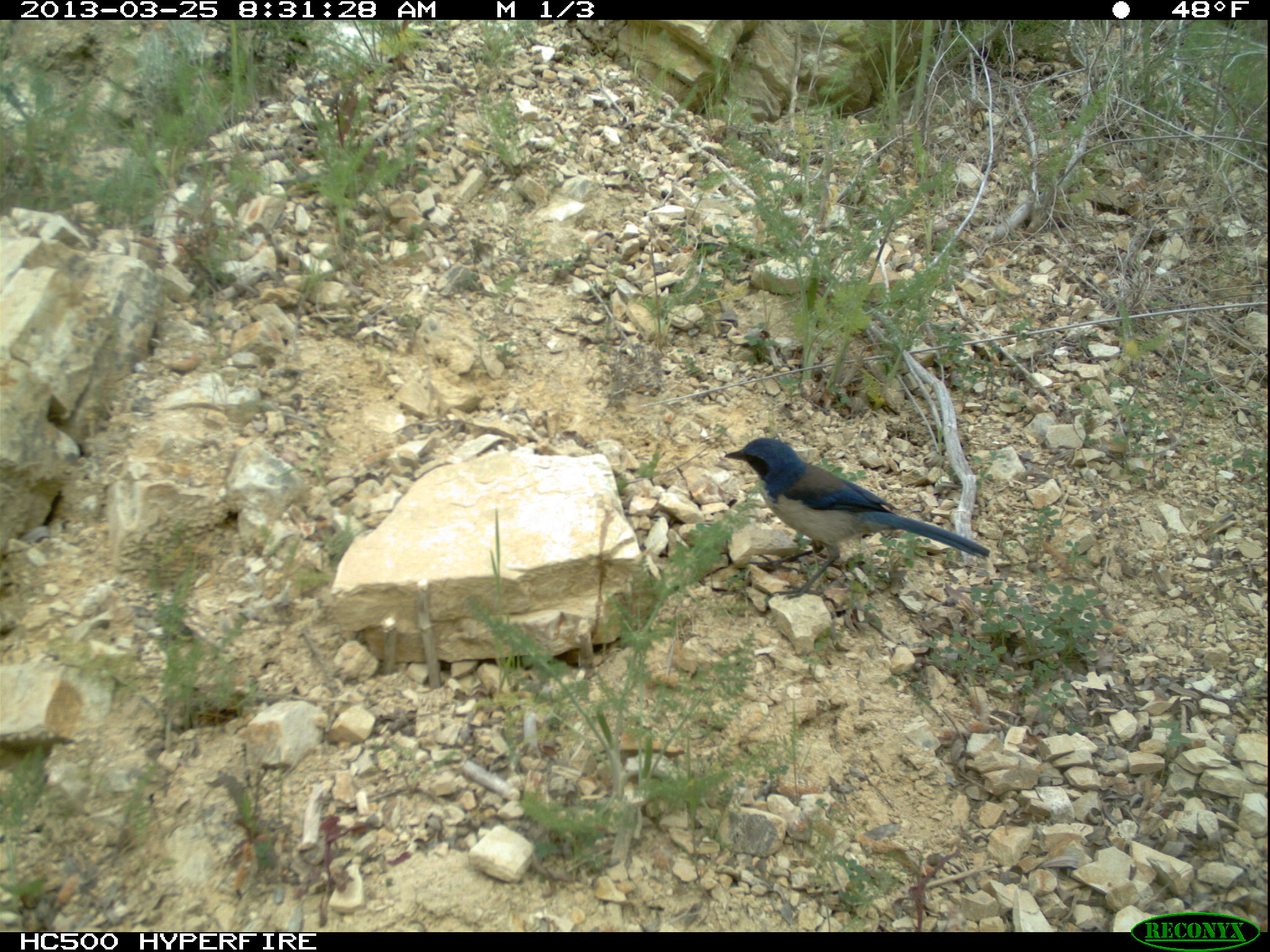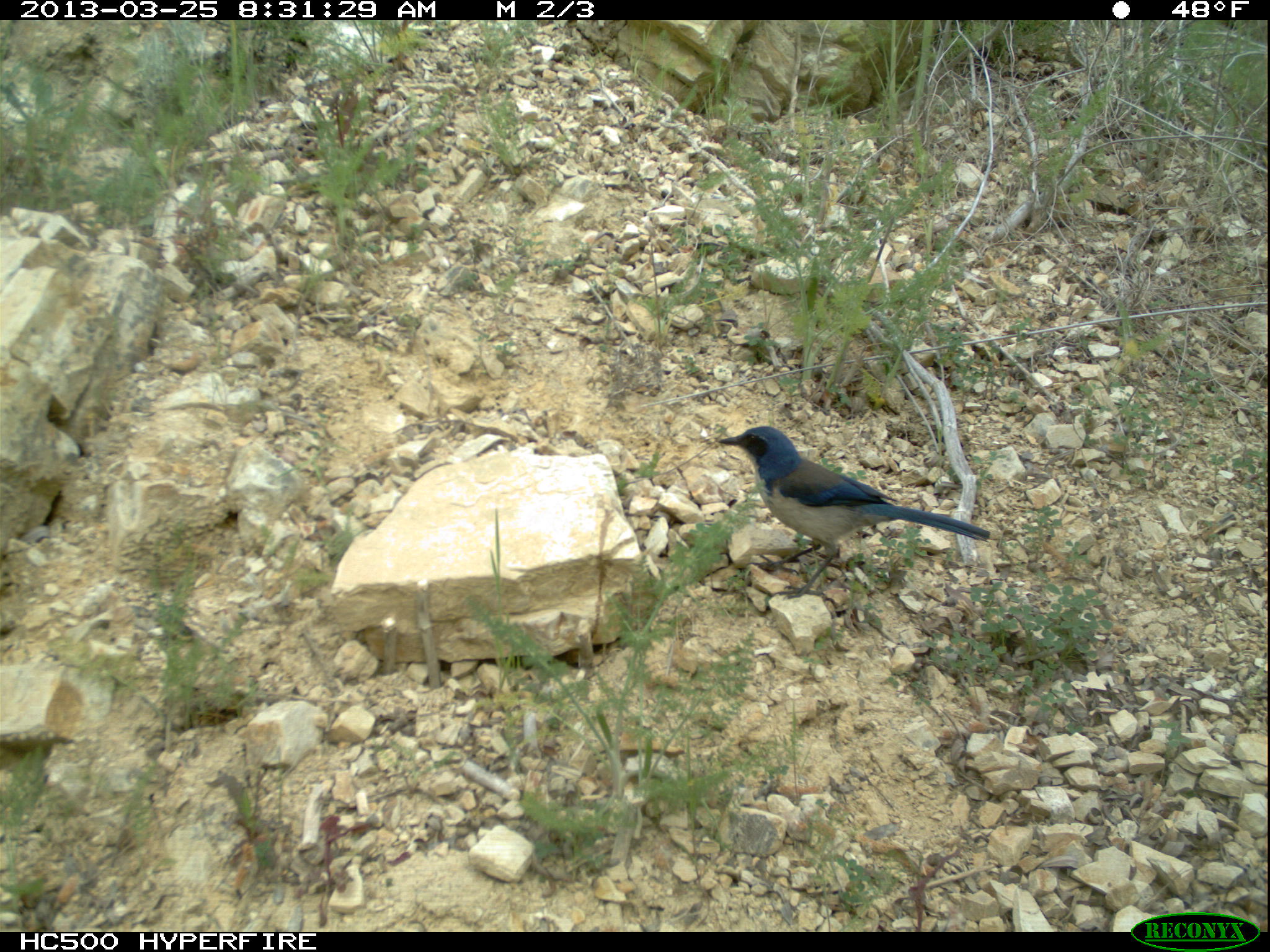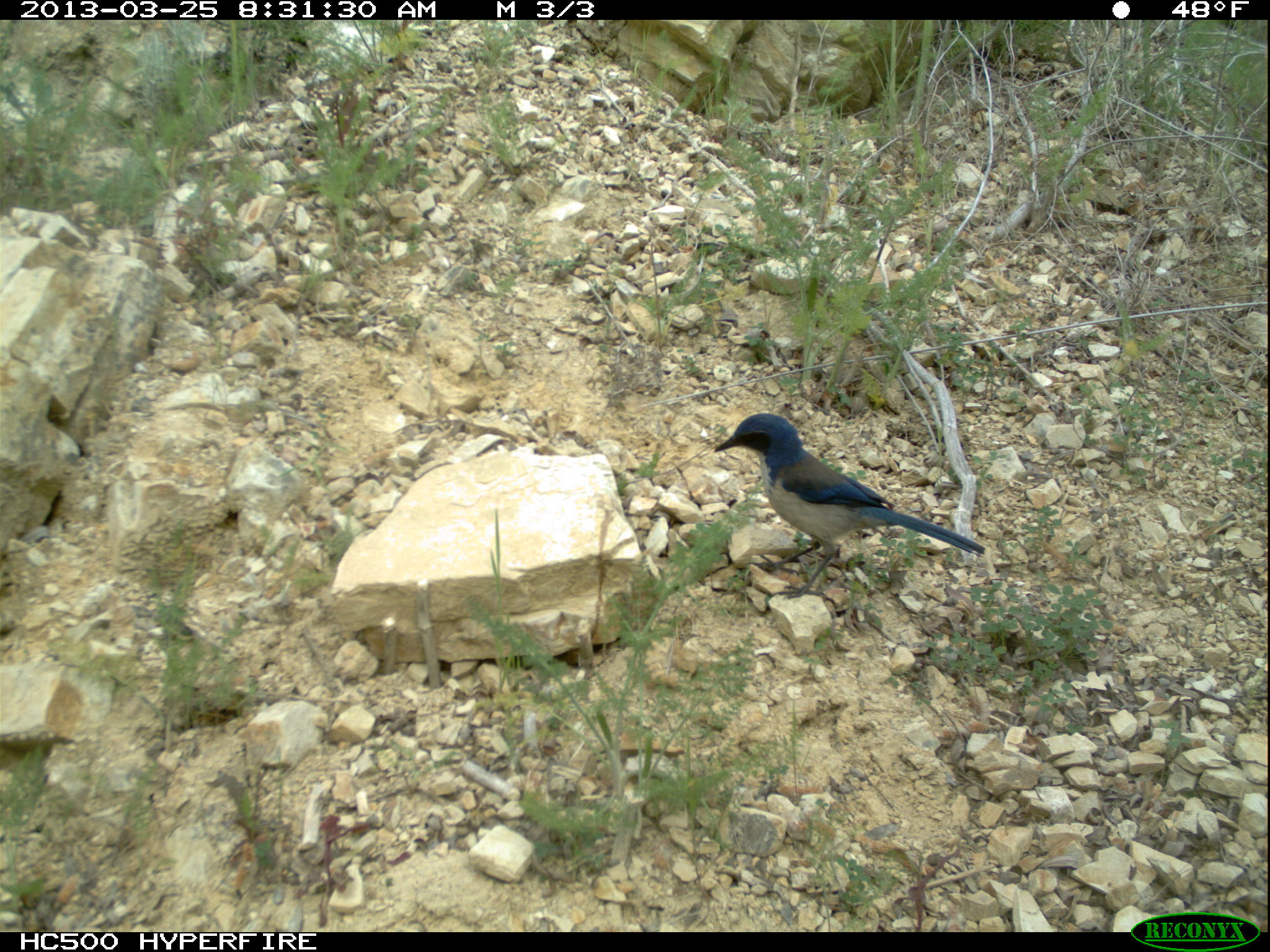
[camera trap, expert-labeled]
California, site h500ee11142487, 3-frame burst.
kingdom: Animalia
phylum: Chordata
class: Aves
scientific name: Aves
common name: bird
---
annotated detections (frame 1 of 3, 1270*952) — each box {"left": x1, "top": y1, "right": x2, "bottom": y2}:
bird: {"left": 724, "top": 435, "right": 990, "bottom": 599}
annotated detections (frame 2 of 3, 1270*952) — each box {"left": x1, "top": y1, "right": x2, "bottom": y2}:
bird: {"left": 716, "top": 424, "right": 993, "bottom": 600}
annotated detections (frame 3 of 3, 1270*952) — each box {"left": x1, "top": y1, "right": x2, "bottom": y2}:
bird: {"left": 713, "top": 413, "right": 985, "bottom": 600}